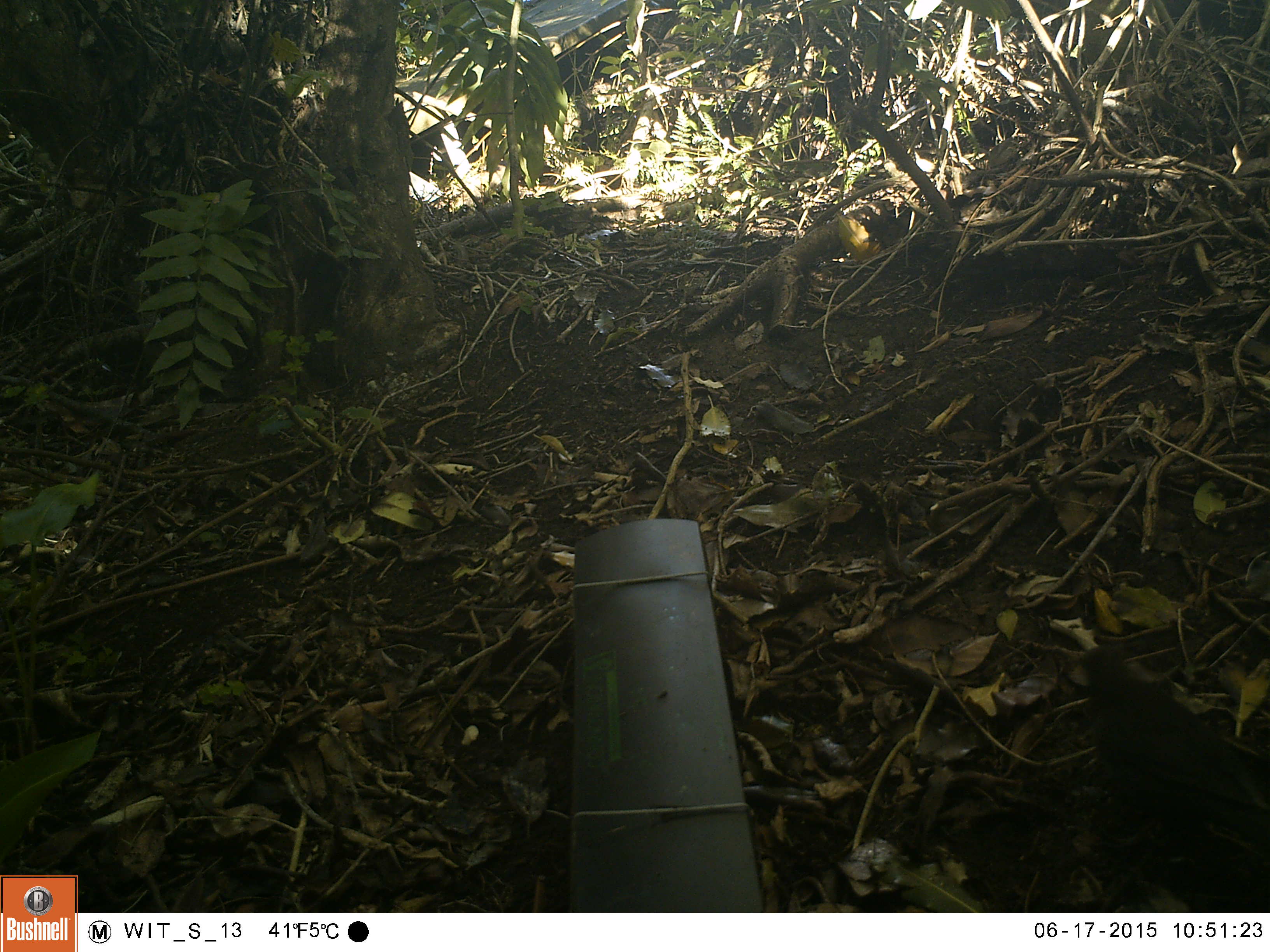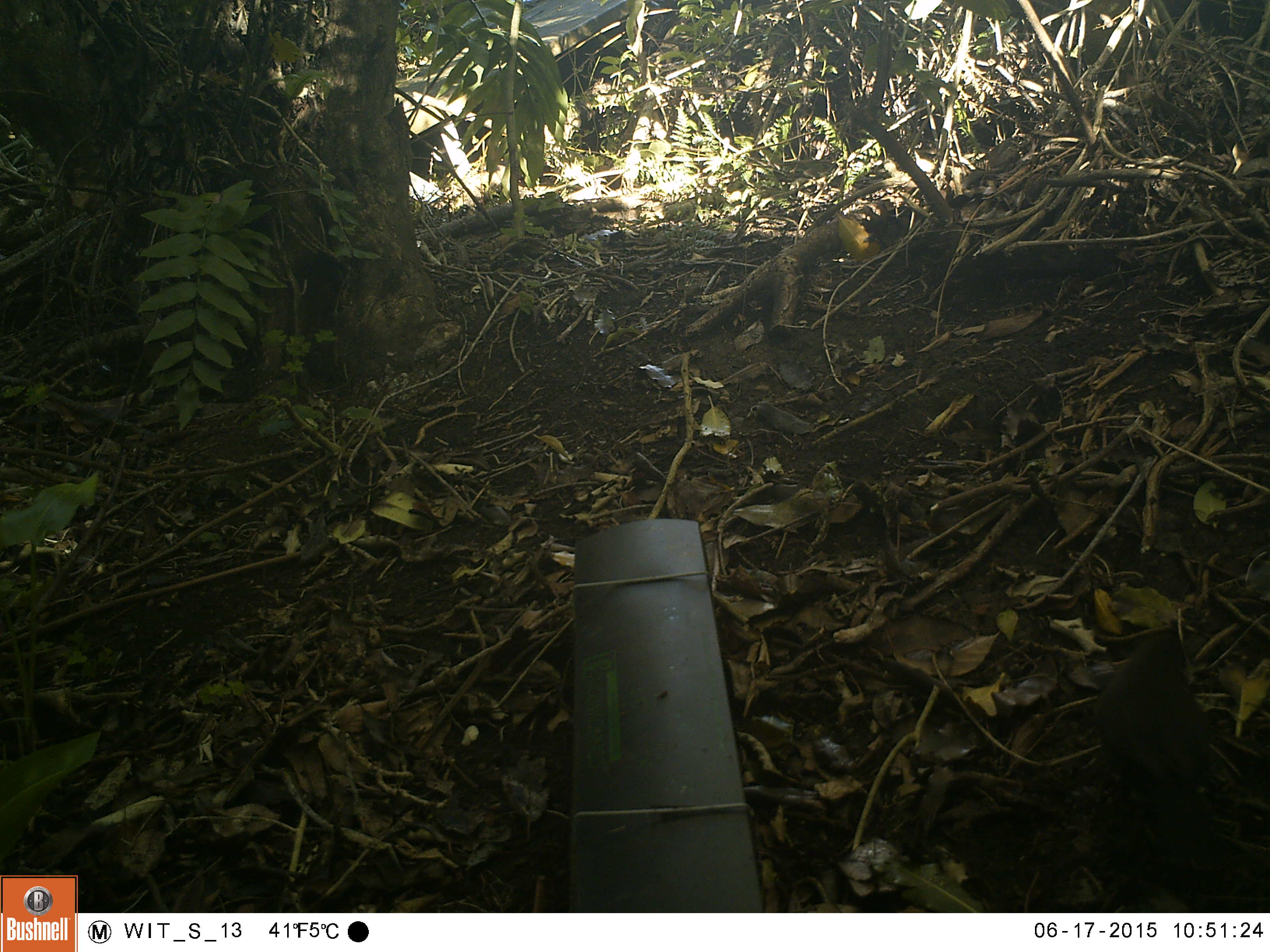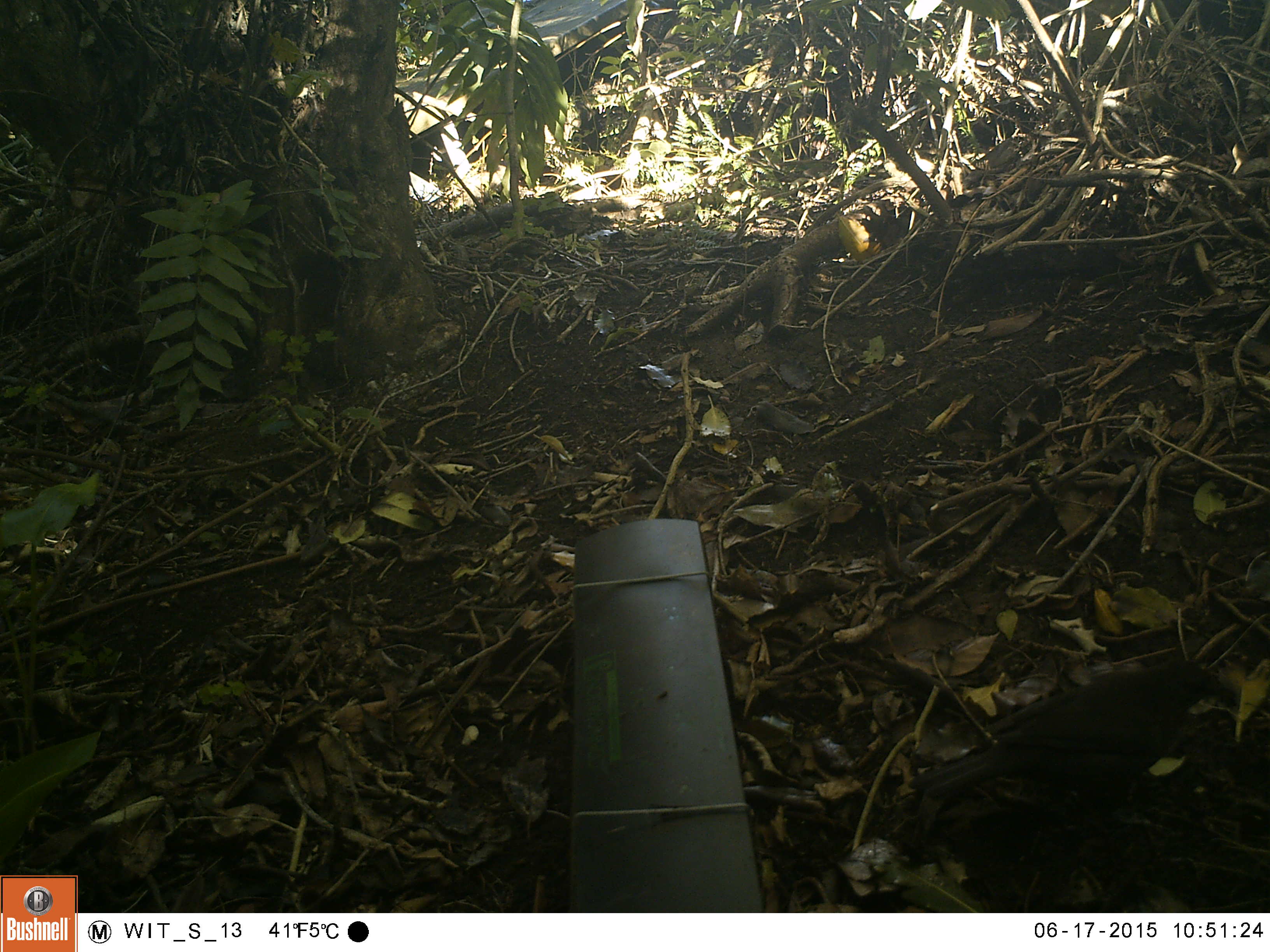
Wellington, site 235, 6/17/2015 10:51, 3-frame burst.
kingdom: Animalia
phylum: Chordata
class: Aves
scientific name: Aves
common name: bird